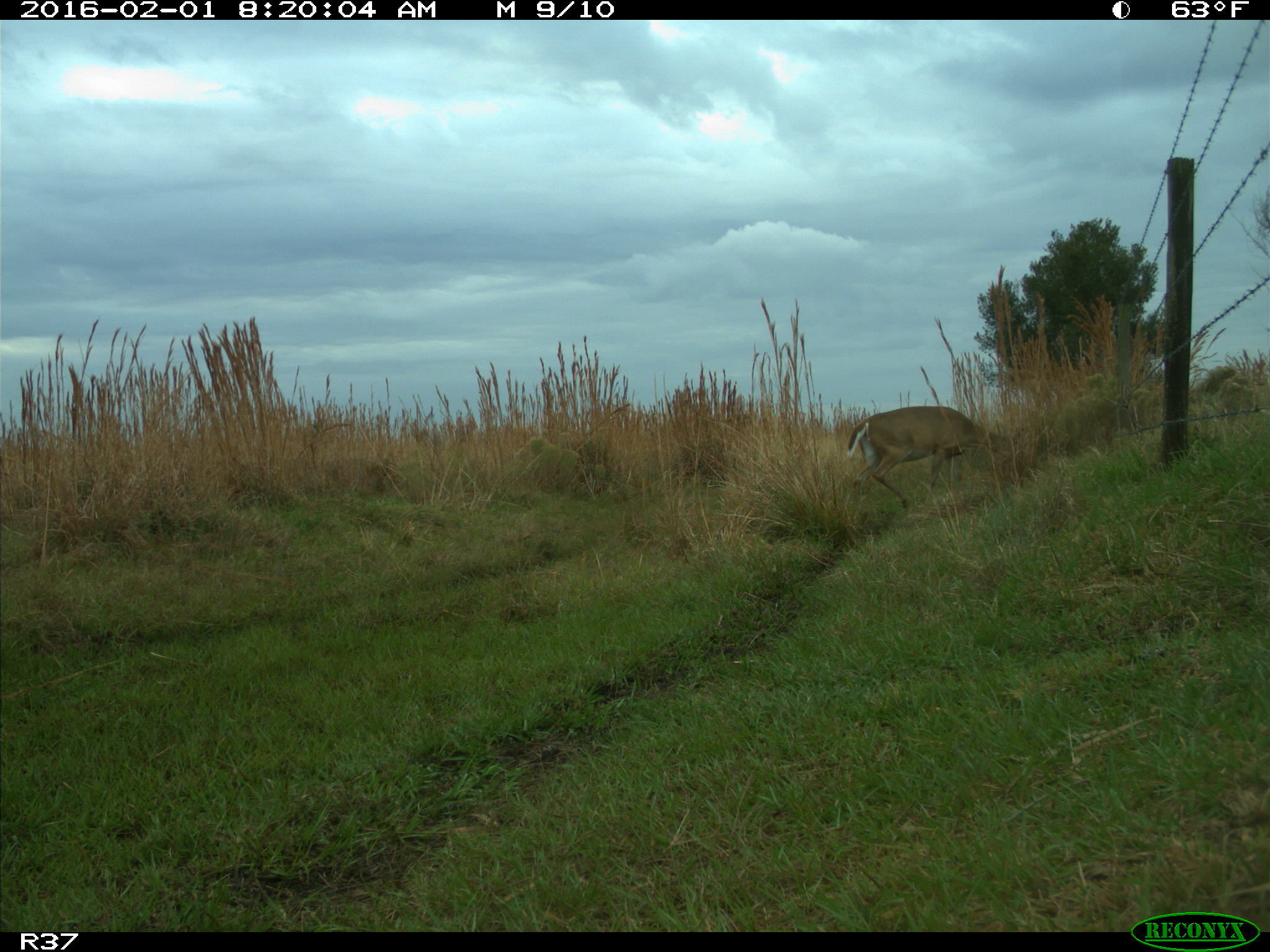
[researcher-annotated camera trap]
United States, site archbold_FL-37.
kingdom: Animalia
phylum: Chordata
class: Mammalia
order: Artiodactyla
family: Cervidae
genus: Odocoileus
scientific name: Odocoileus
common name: deer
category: unidentified deer